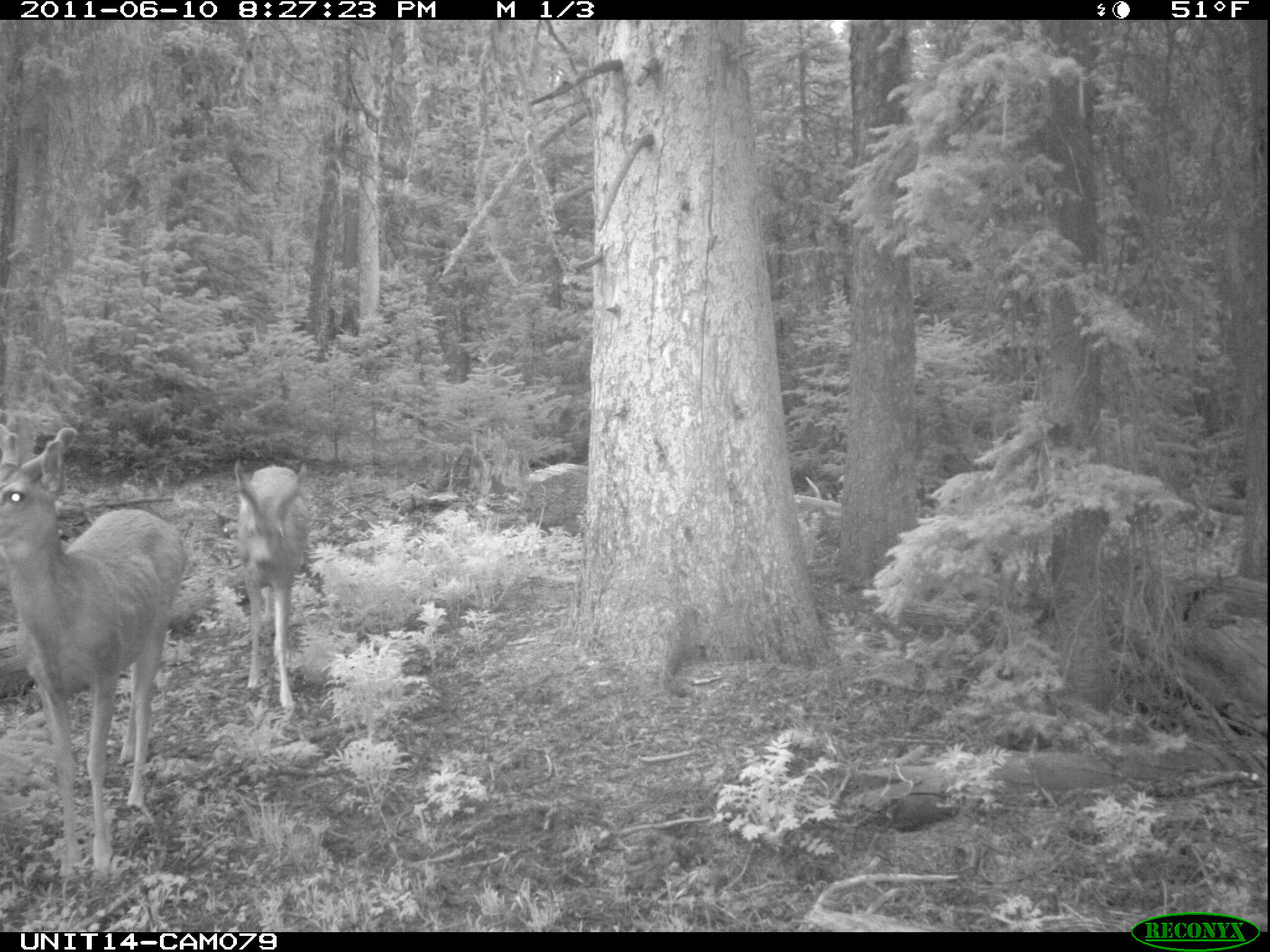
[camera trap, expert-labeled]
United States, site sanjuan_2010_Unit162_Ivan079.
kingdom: Animalia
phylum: Chordata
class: Mammalia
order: Artiodactyla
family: Cervidae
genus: Odocoileus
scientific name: Odocoileus hemionus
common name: mule deer